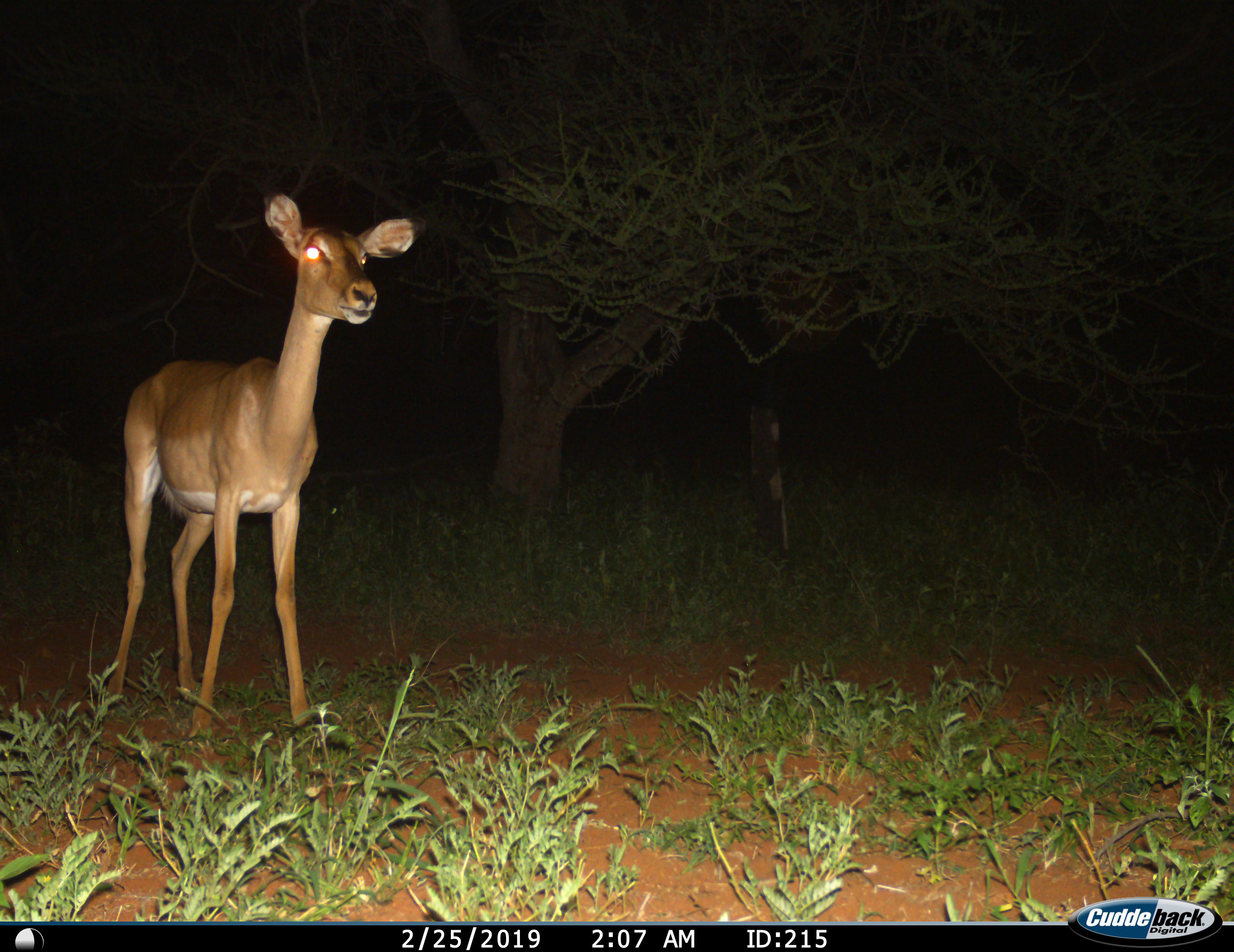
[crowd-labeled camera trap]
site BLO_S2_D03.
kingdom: Animalia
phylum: Chordata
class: Mammalia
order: Artiodactyla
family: Bovidae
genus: Aepyceros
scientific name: Aepyceros melampus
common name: impala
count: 1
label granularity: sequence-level